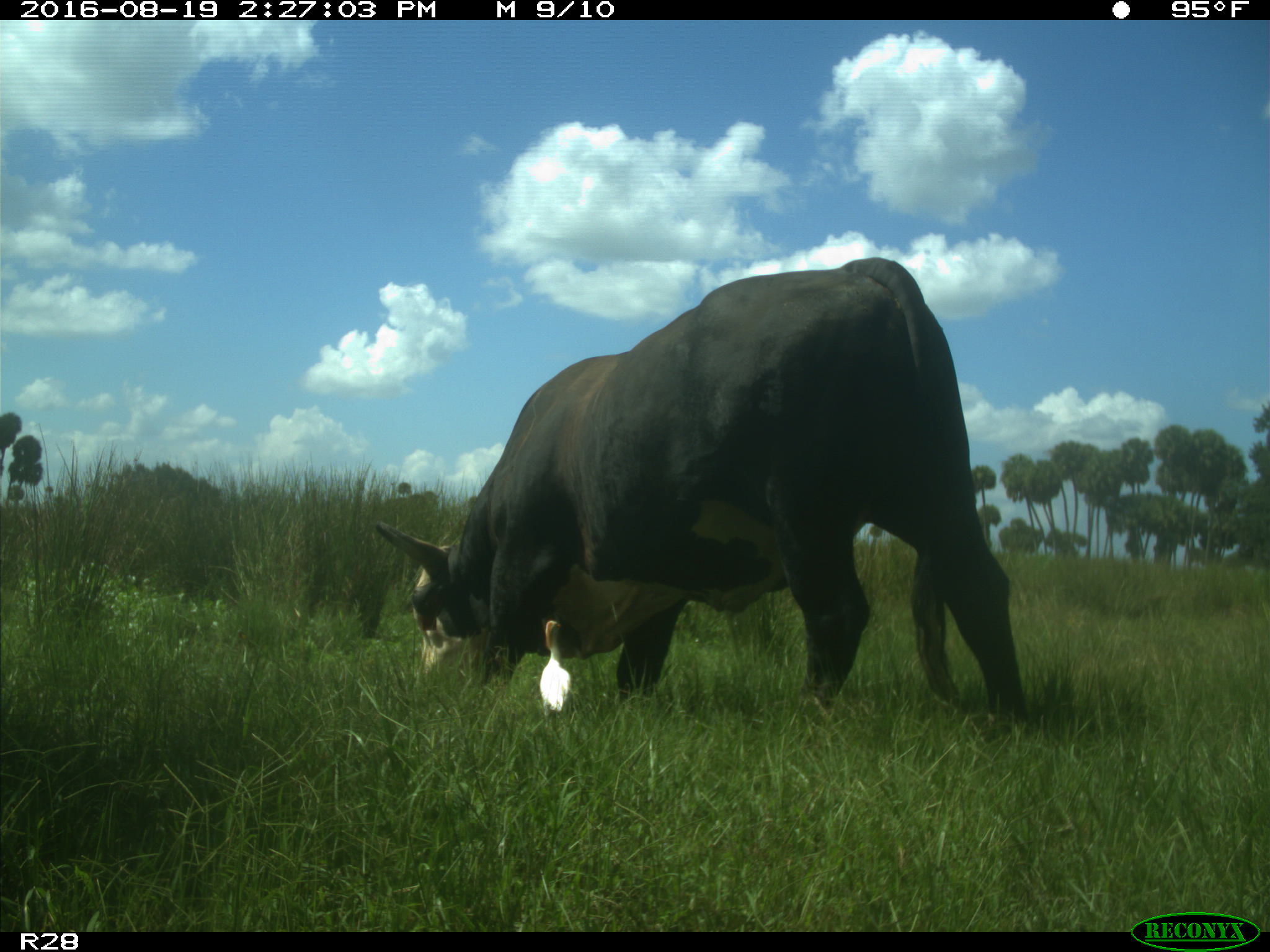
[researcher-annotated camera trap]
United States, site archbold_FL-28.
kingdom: Animalia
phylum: Chordata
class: Mammalia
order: Artiodactyla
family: Bovidae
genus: Bos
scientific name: Bos taurus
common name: domestic cow